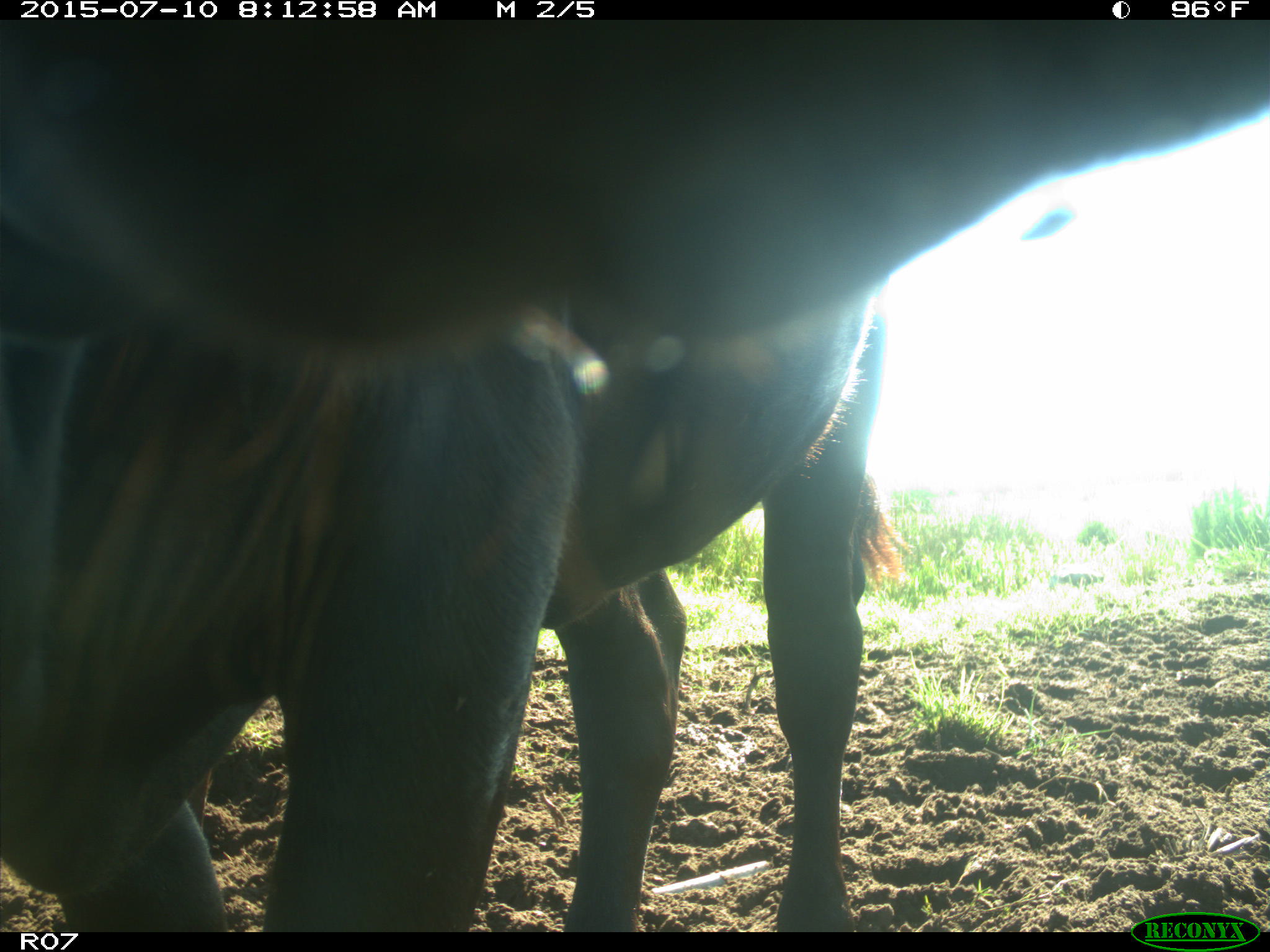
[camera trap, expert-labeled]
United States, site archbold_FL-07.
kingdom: Animalia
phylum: Chordata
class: Mammalia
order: Artiodactyla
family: Bovidae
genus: Bos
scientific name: Bos taurus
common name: domestic cow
Bos taurus (domestic cow).